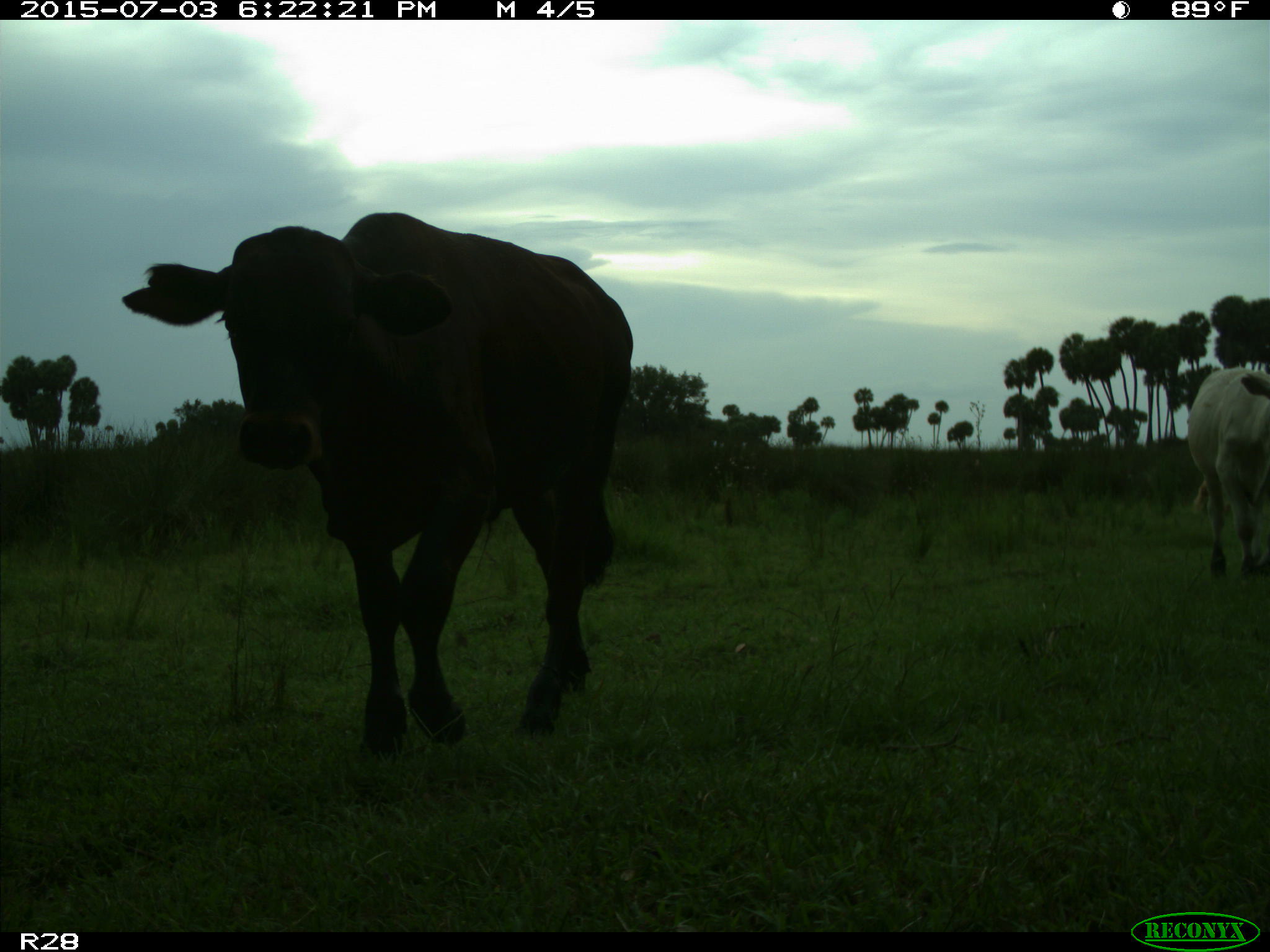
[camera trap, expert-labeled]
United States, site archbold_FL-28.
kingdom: Animalia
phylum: Chordata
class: Mammalia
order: Artiodactyla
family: Bovidae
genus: Bos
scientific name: Bos taurus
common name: domestic cow